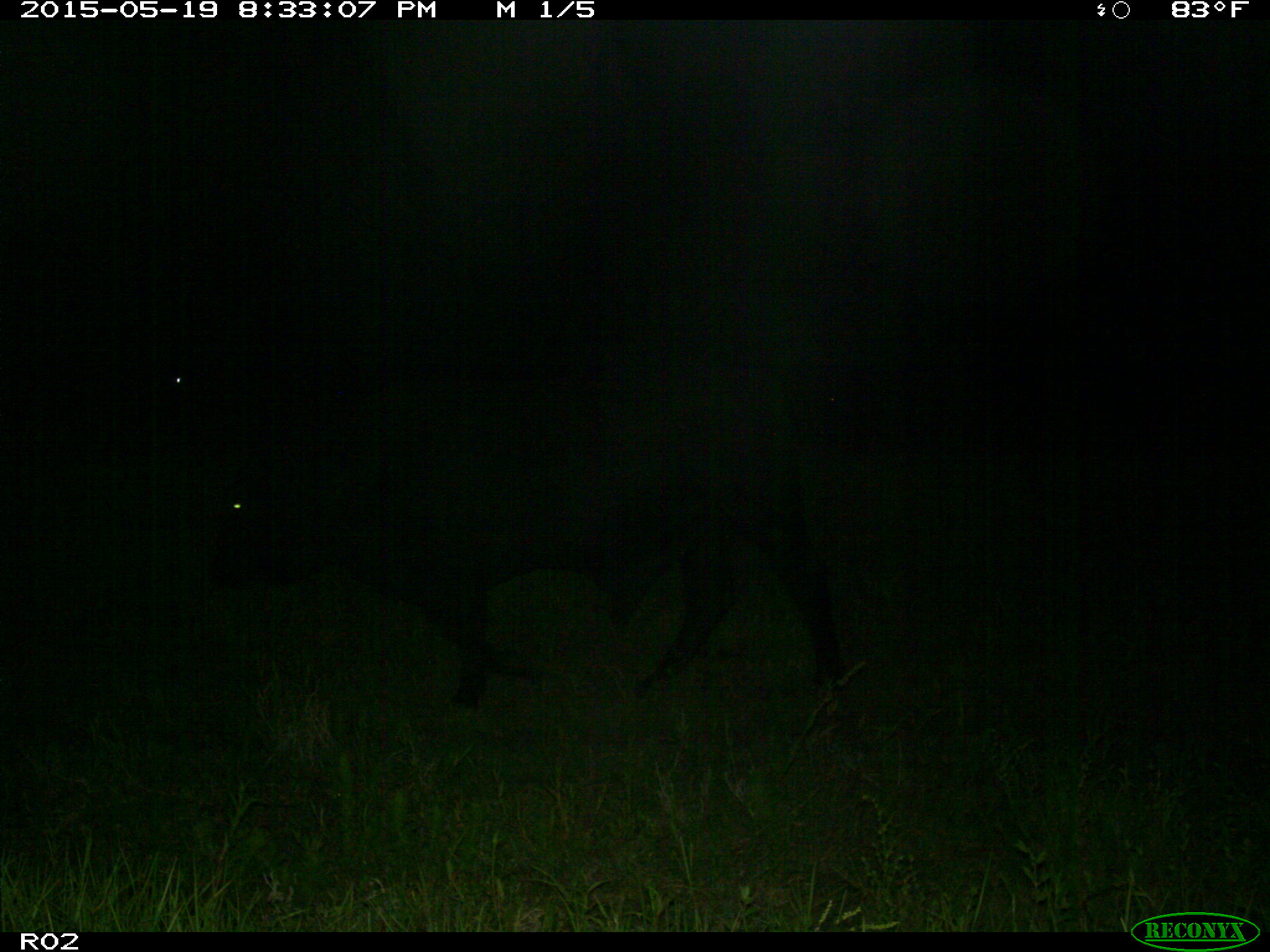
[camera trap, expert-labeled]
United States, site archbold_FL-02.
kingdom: Animalia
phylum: Chordata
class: Mammalia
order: Artiodactyla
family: Bovidae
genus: Bos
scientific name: Bos taurus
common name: domestic cow